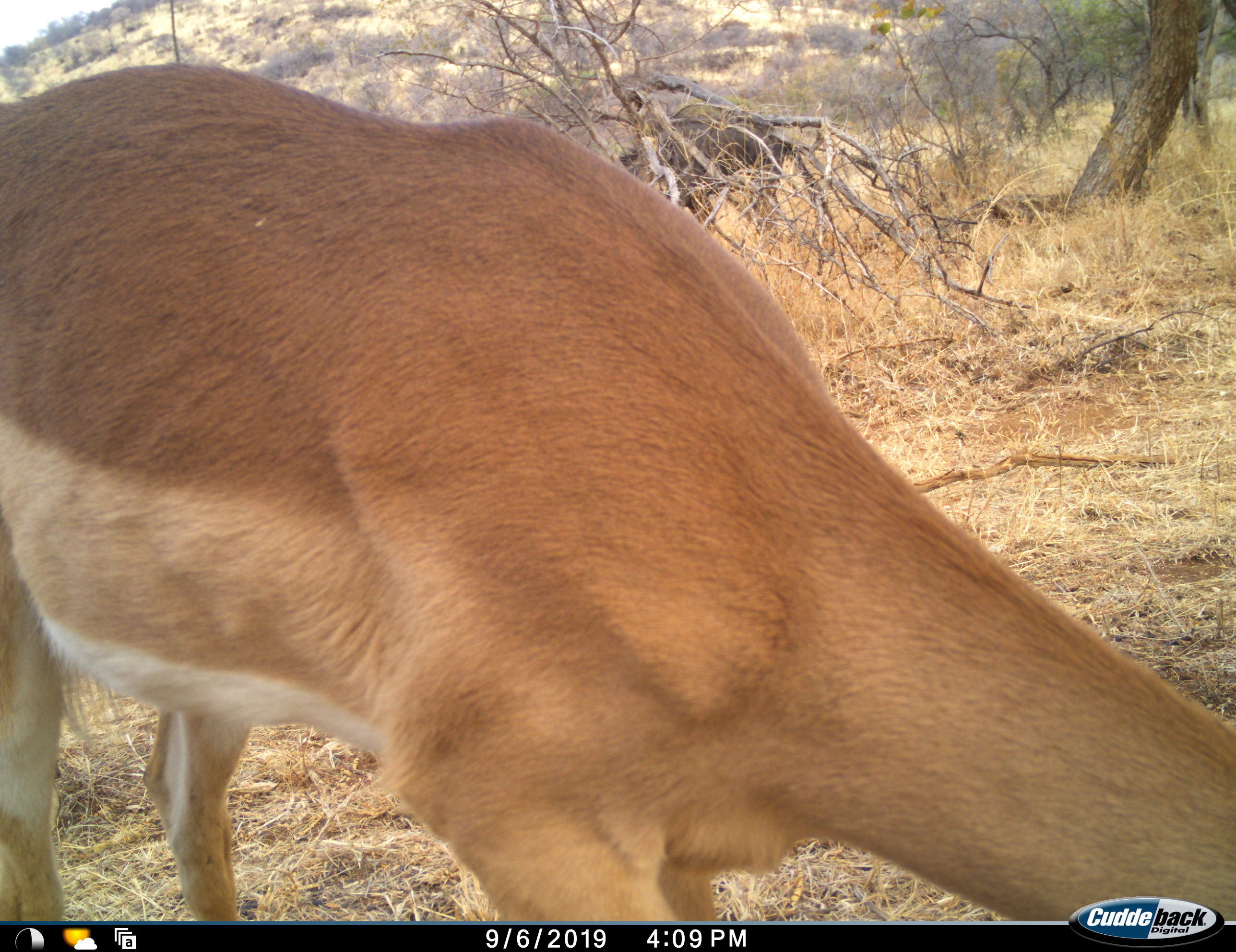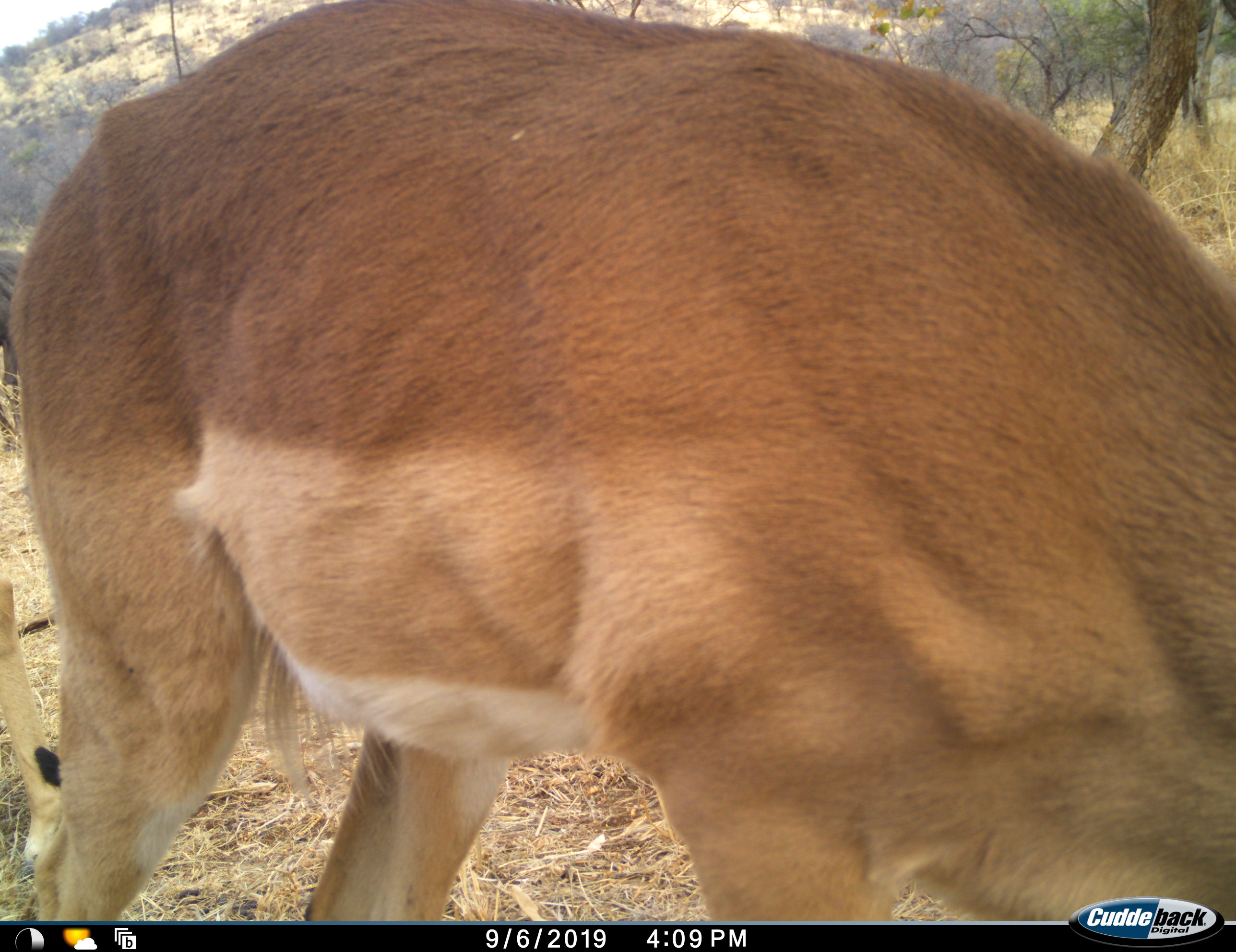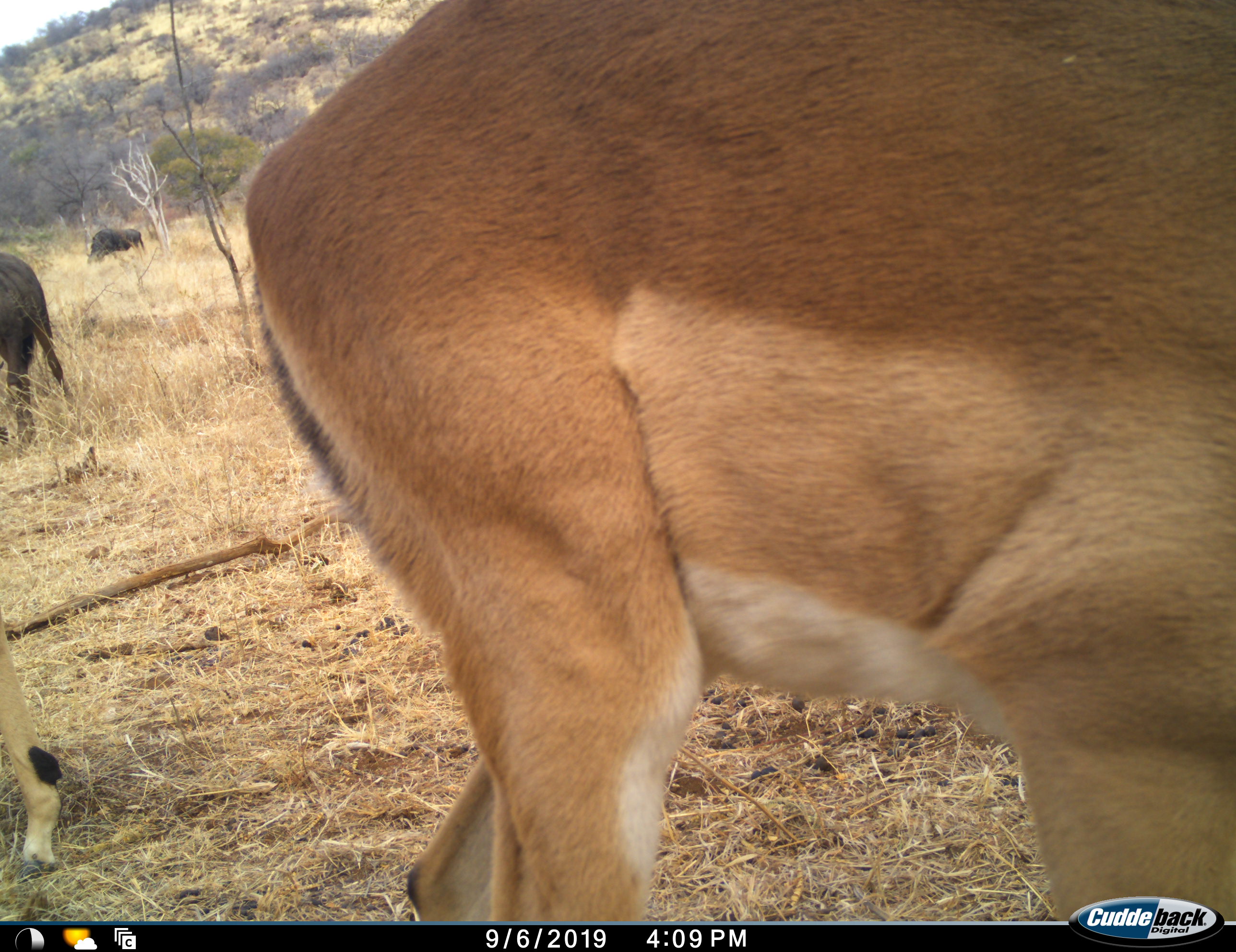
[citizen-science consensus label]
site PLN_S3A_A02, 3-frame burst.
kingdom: Animalia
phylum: Chordata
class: Mammalia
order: Artiodactyla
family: Bovidae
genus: Aepyceros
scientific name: Aepyceros melampus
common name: impala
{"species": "impala (Aepyceros melampus)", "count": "2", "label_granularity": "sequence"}